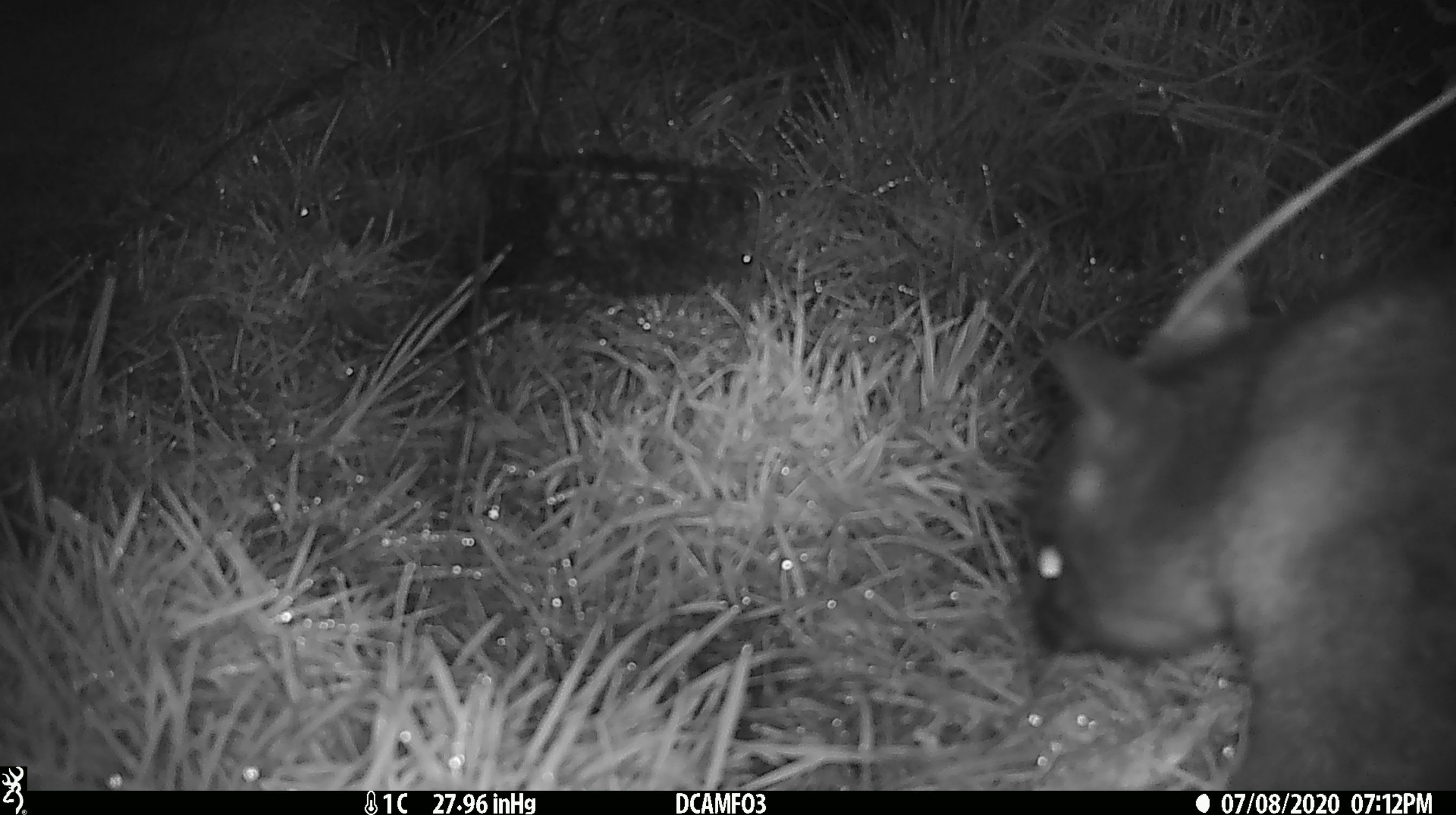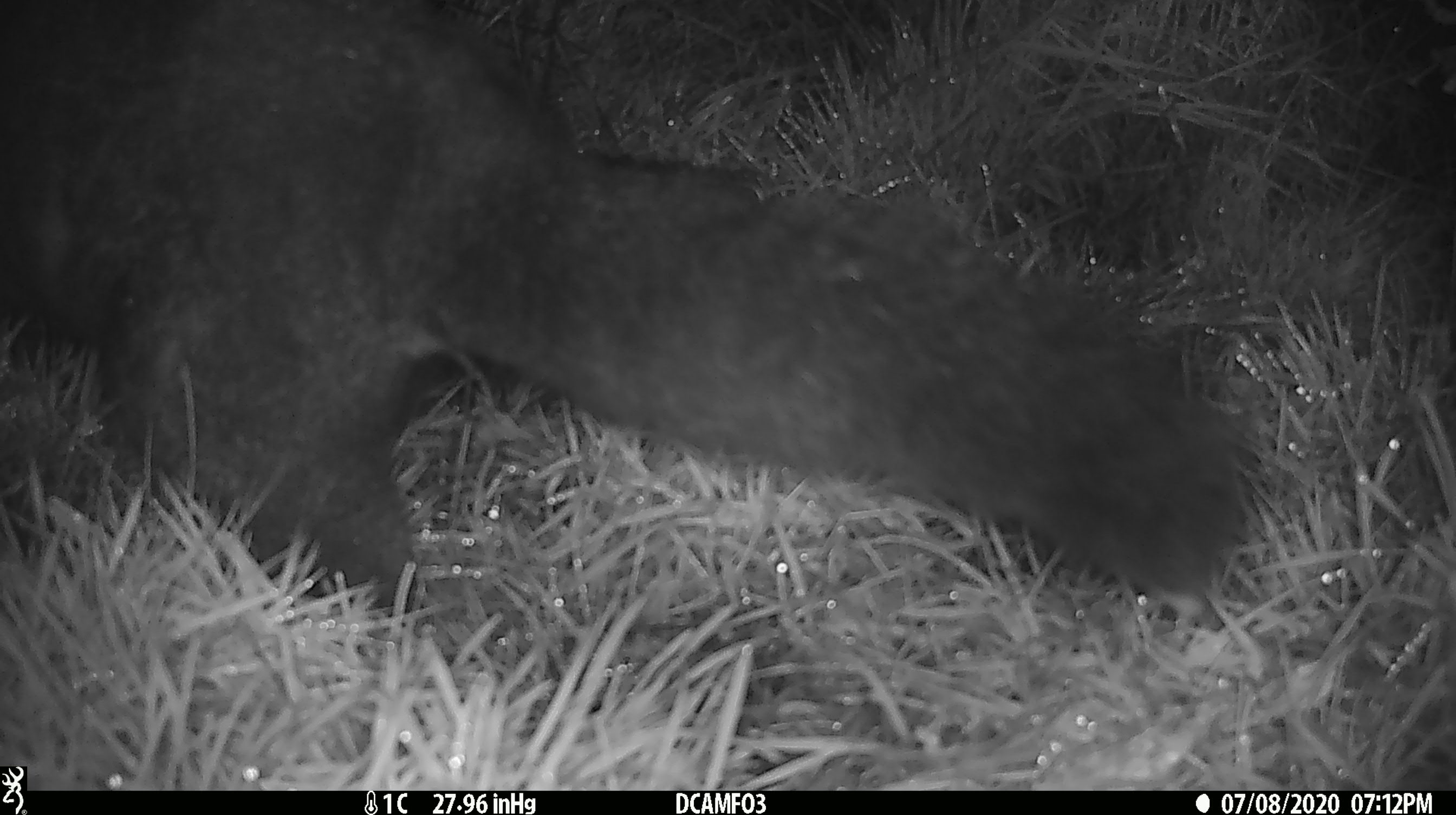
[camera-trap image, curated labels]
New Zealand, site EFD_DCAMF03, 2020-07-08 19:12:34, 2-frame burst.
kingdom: Animalia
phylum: Chordata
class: Mammalia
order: Diprotodontia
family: Phalangeridae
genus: Trichosurus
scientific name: Trichosurus vulpecula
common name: common brushtail possum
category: possum